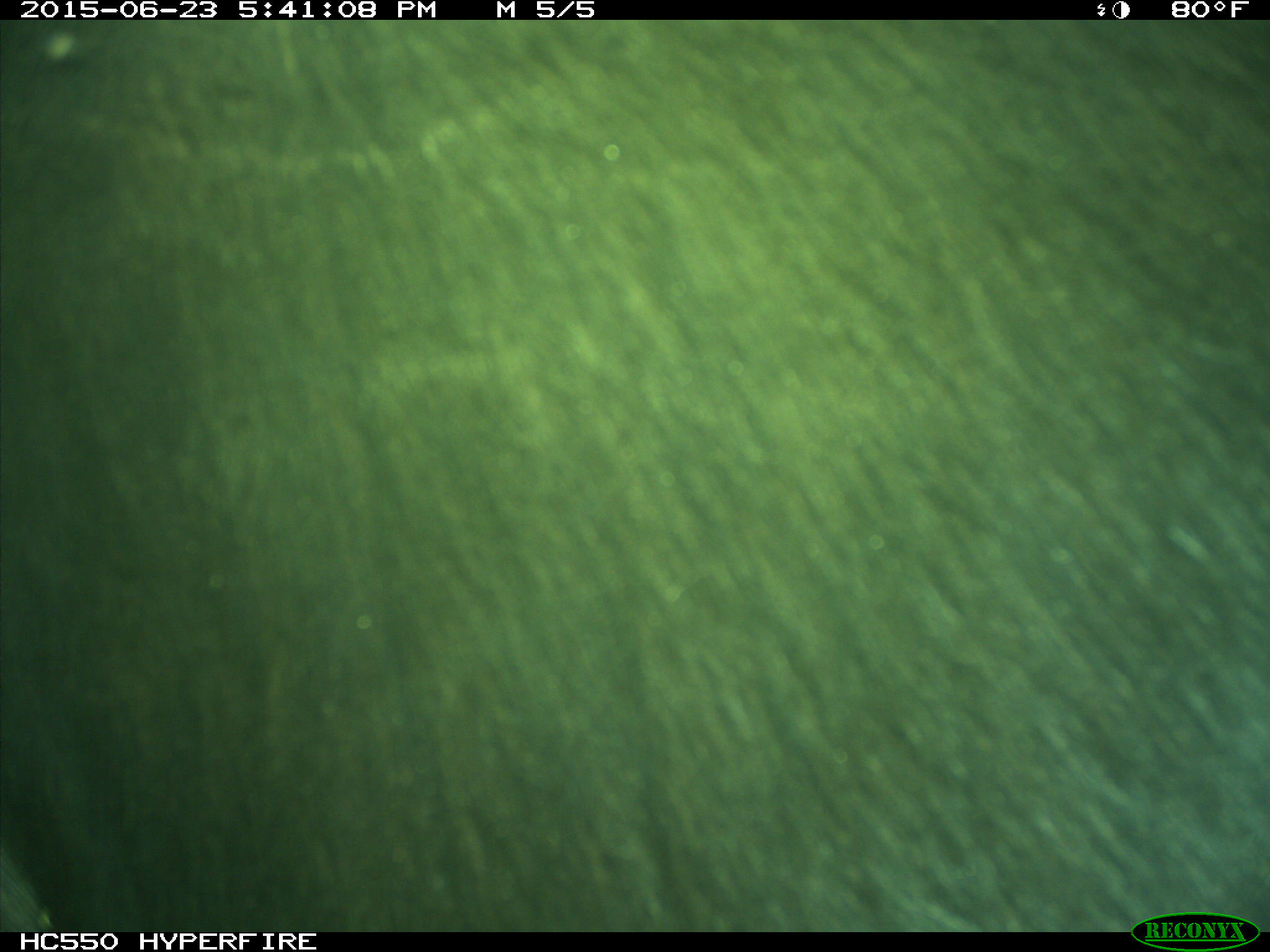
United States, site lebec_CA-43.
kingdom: Animalia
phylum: Chordata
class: Mammalia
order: Artiodactyla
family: Bovidae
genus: Bos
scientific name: Bos taurus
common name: domestic cow